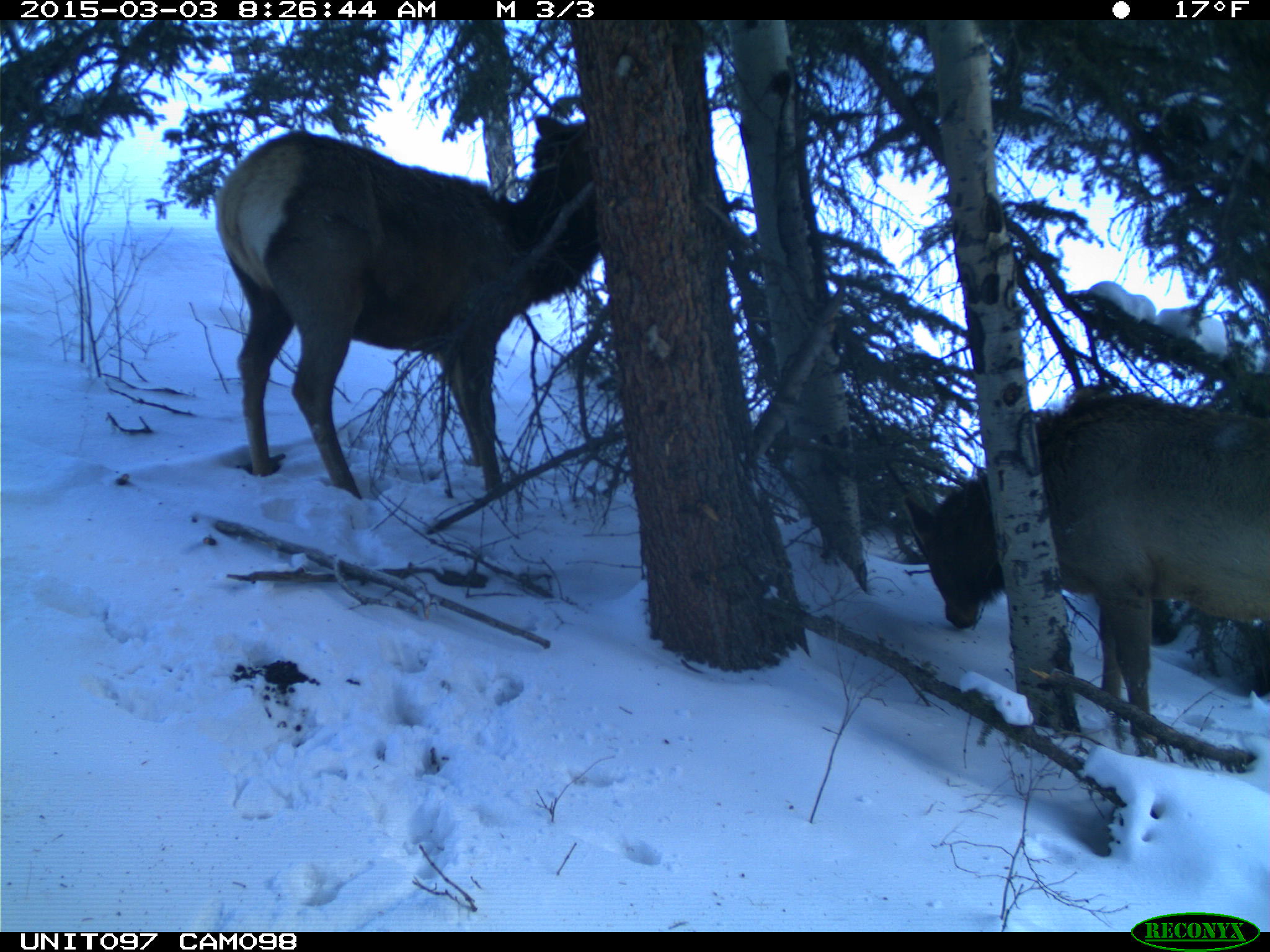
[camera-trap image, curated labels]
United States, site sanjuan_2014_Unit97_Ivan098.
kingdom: Animalia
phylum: Chordata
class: Mammalia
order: Artiodactyla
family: Cervidae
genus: Cervus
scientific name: Cervus elaphus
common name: red deer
Cervus elaphus (red deer).